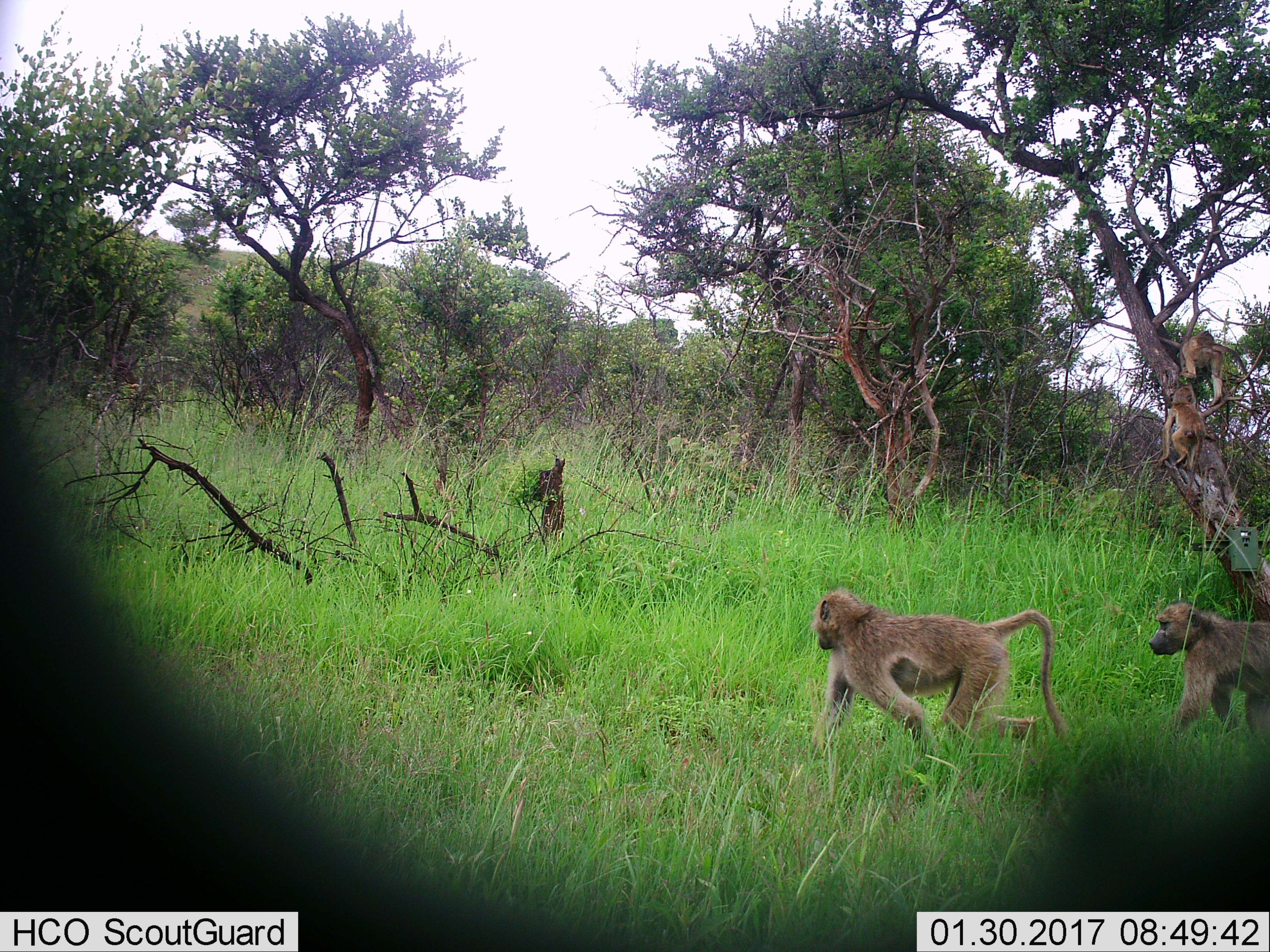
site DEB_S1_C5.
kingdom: Animalia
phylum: Chordata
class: Mammalia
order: Primates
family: Cercopithecidae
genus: Papio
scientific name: Papio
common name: baboon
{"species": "baboon (Papio)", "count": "4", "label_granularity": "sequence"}